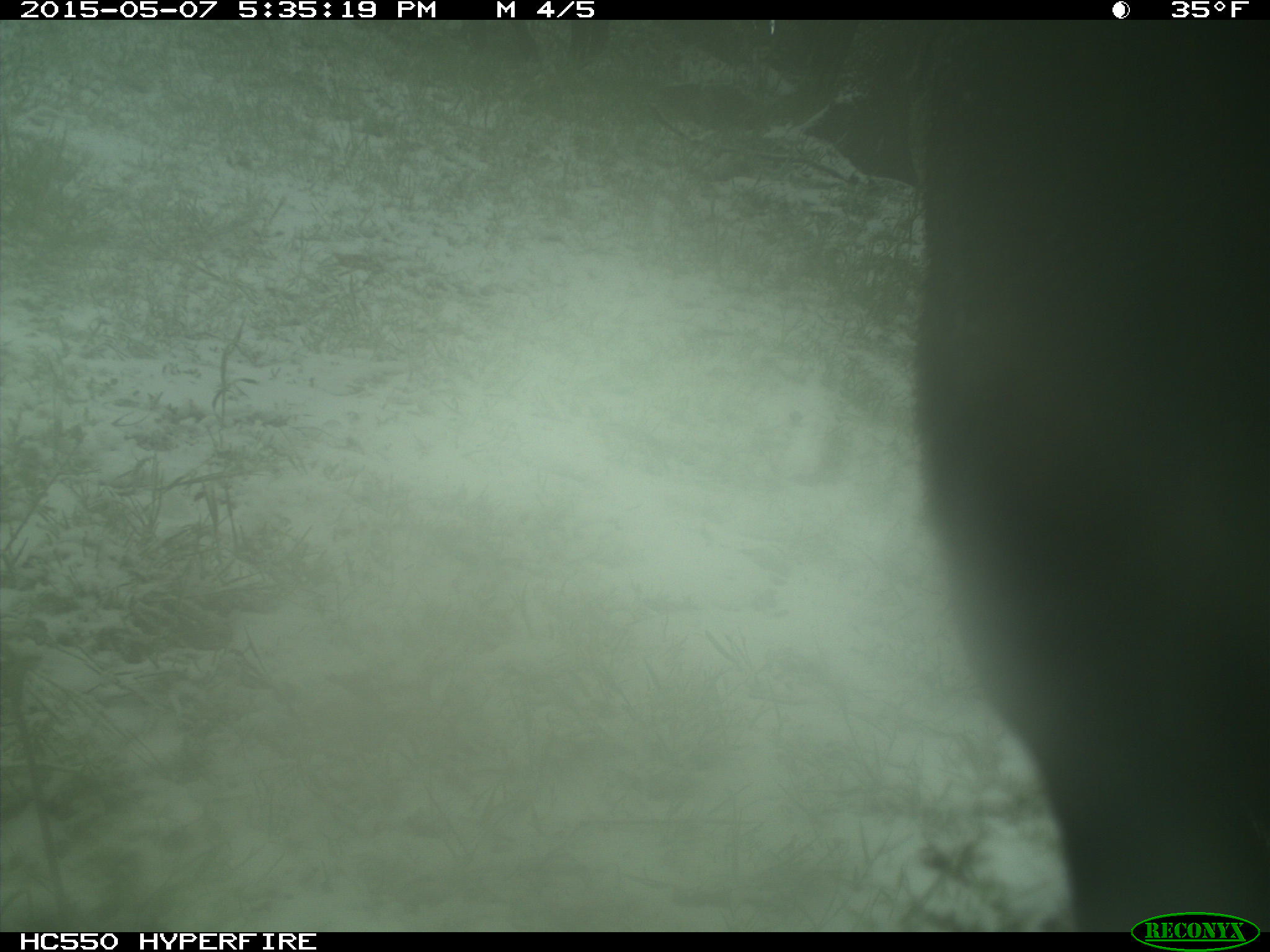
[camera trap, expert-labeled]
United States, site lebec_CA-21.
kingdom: Animalia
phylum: Chordata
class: Mammalia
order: Artiodactyla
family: Bovidae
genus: Bos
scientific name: Bos taurus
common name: domestic cow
Bos taurus (domestic cow).